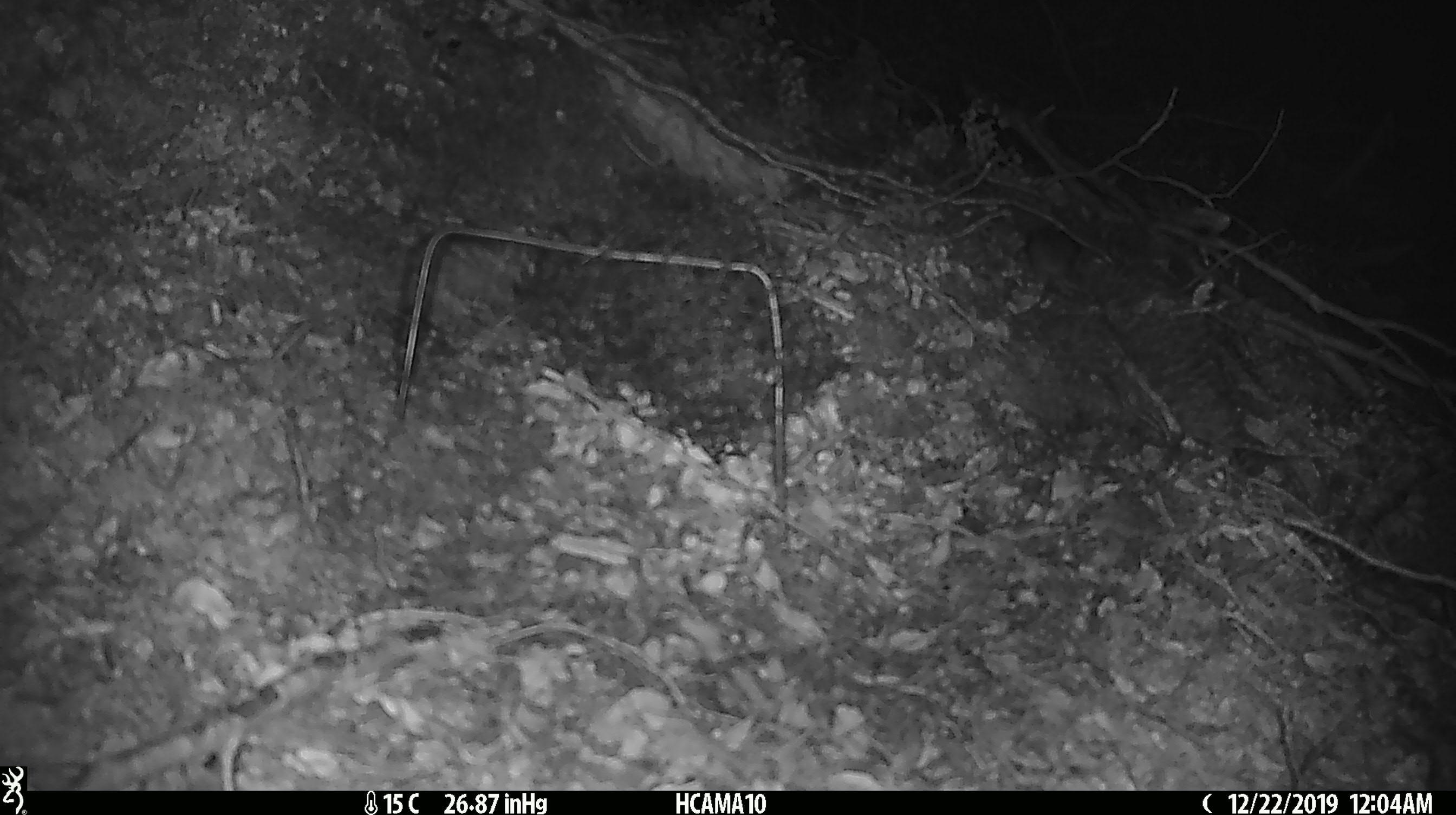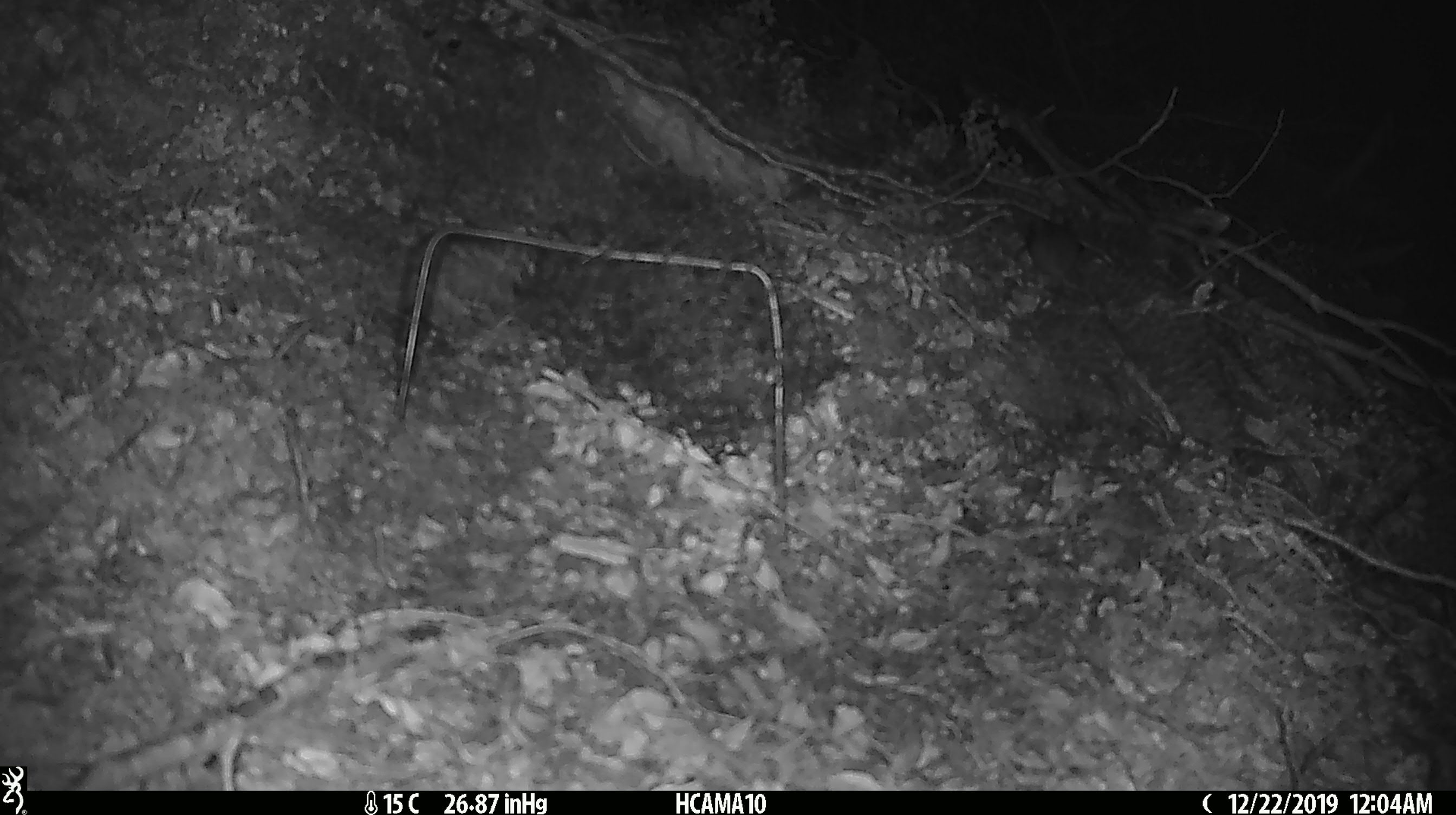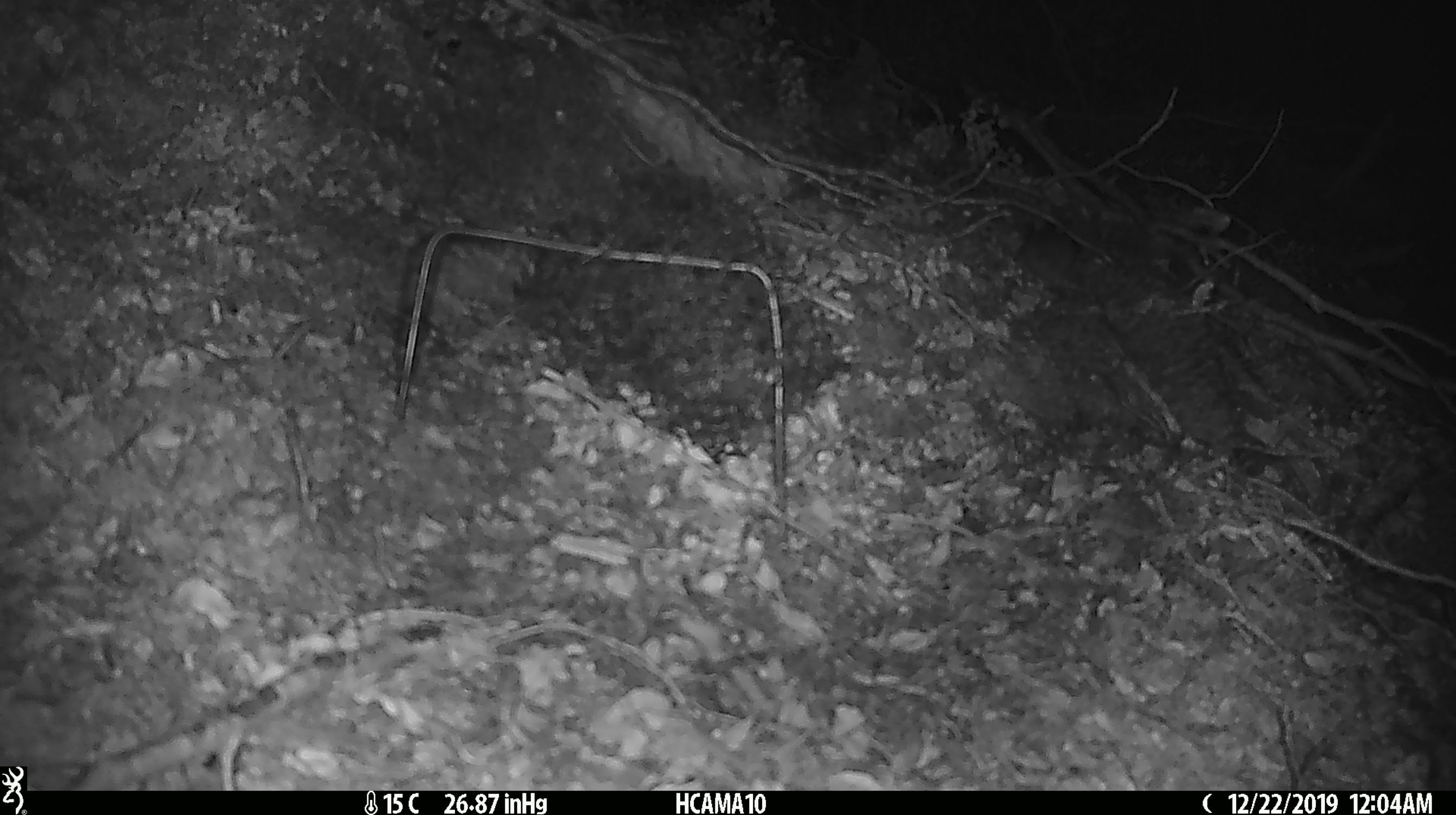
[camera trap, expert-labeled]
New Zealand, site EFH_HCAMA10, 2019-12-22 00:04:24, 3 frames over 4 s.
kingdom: Animalia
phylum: Chordata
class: Mammalia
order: Rodentia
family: Muridae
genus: Mus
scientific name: Mus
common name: mouse